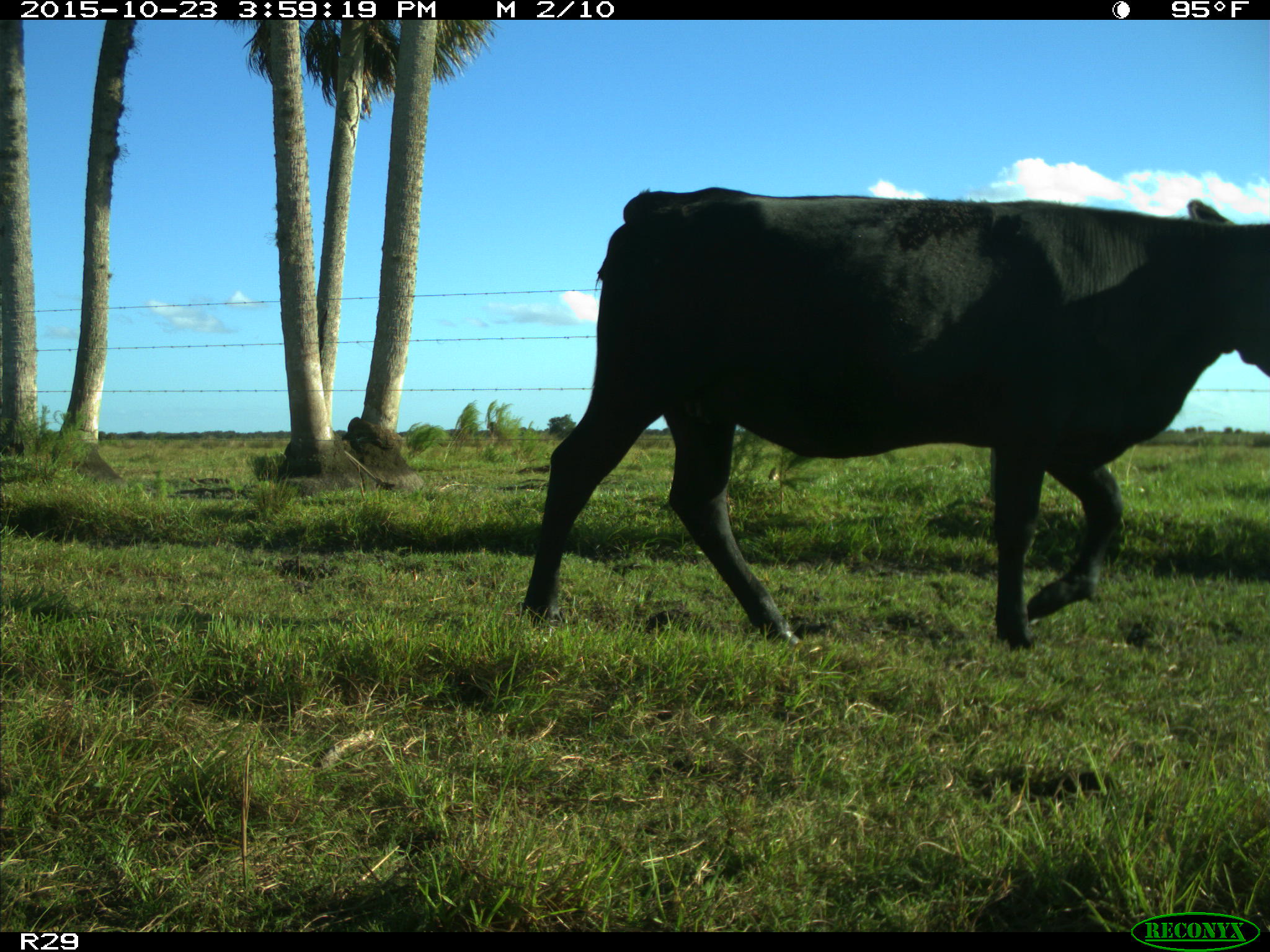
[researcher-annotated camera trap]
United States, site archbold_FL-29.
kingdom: Animalia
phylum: Chordata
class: Mammalia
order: Artiodactyla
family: Bovidae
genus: Bos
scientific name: Bos taurus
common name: domestic cow